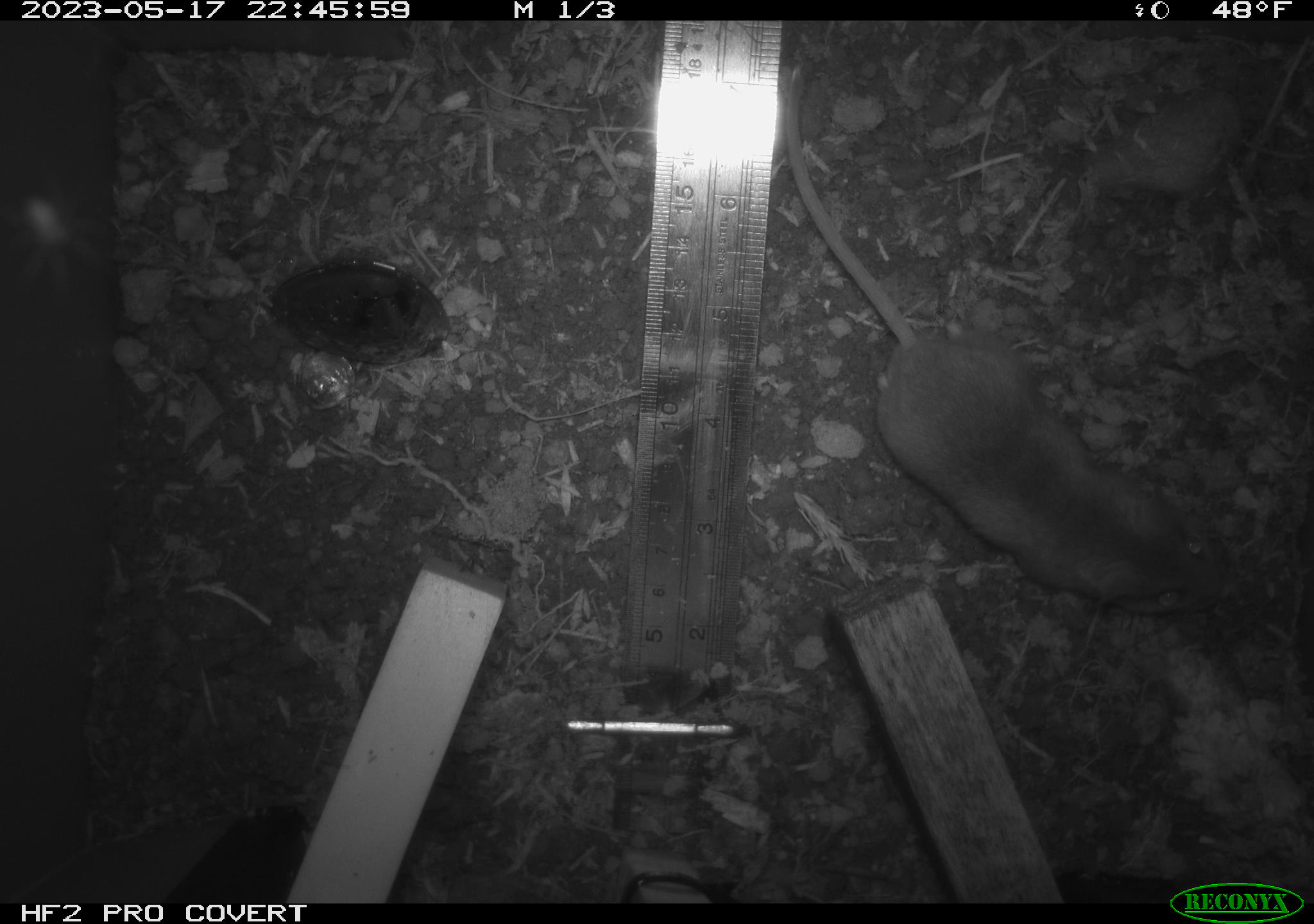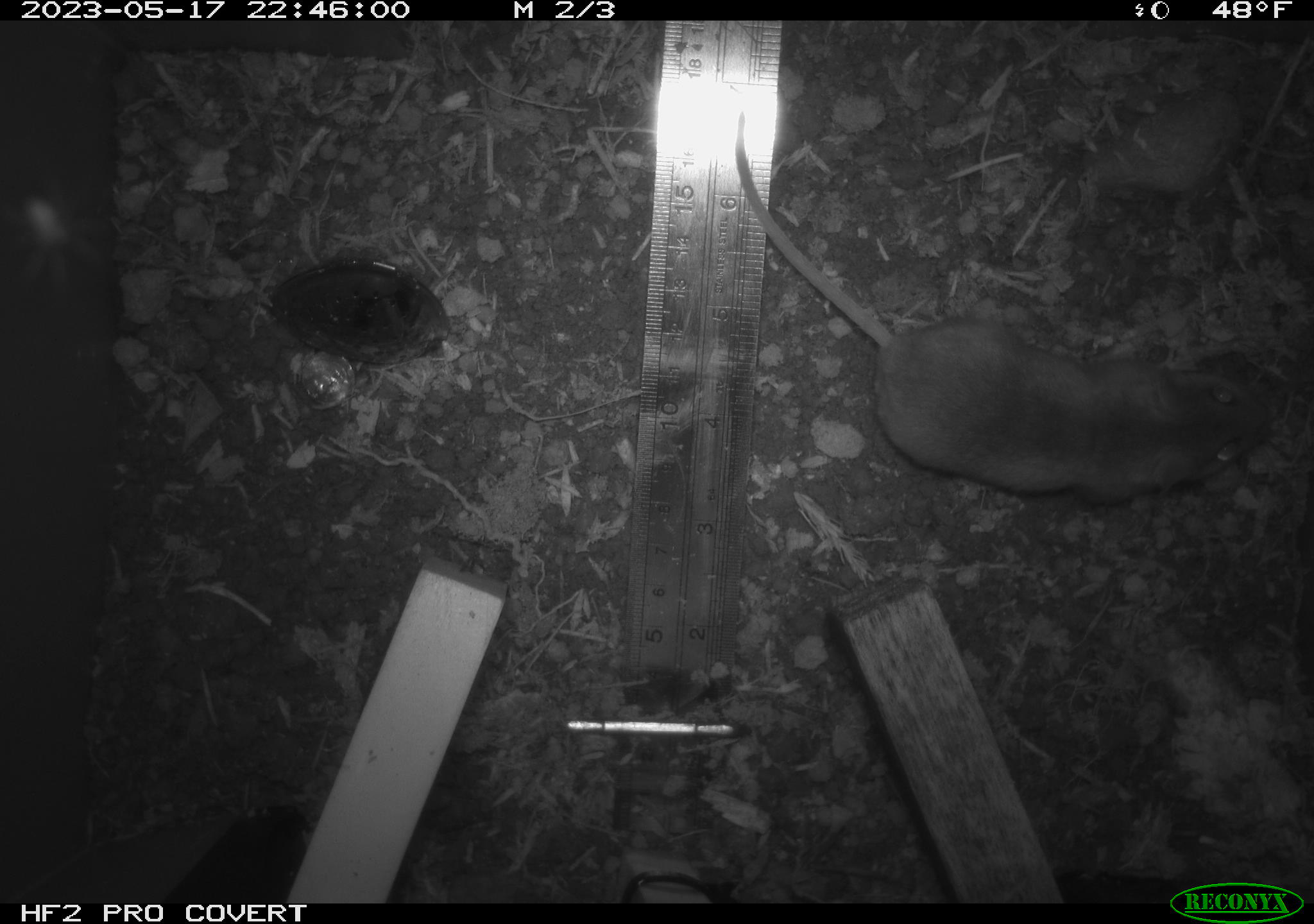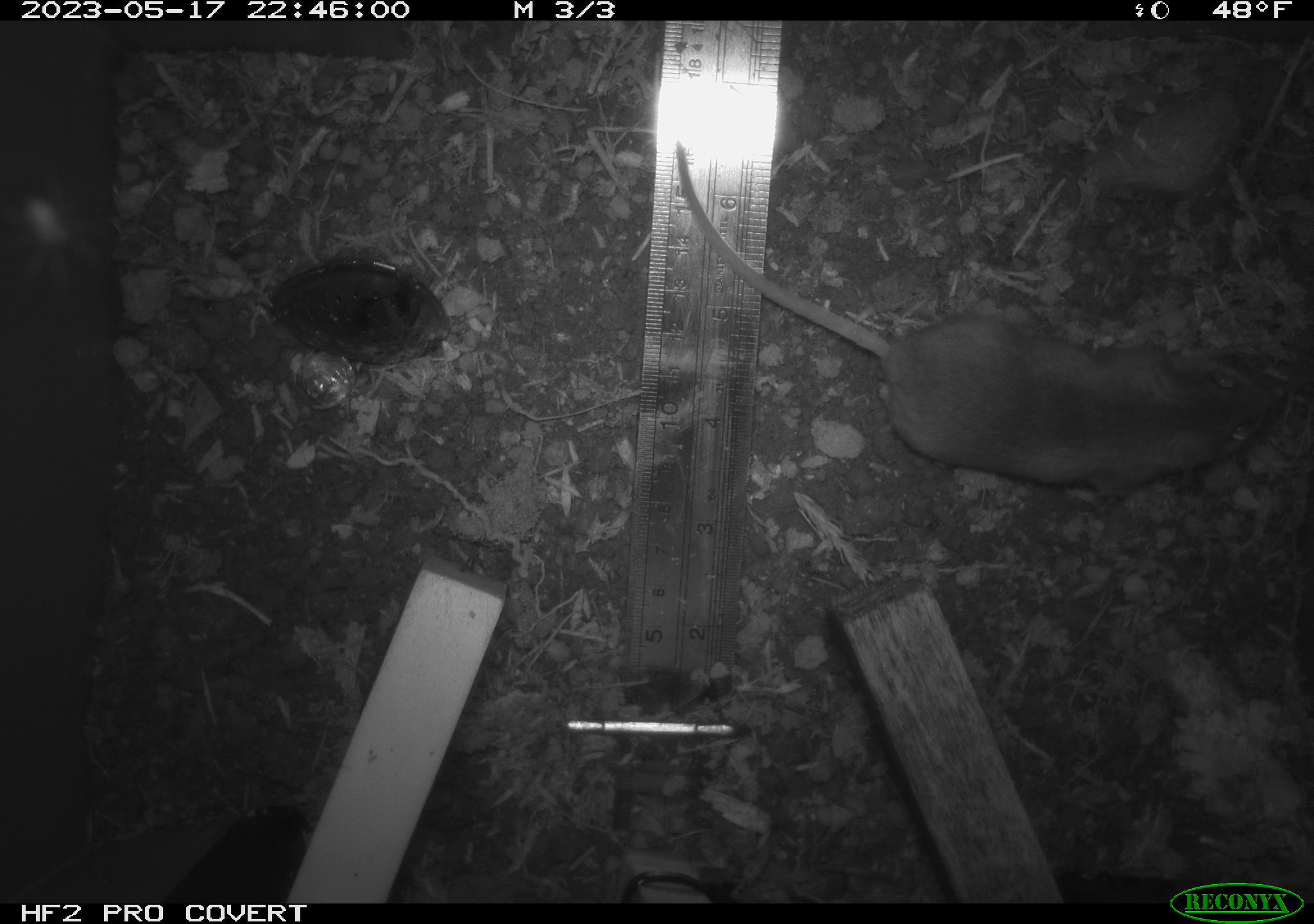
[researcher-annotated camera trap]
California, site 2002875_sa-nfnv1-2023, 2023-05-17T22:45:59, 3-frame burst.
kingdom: Animalia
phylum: Chordata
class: Mammalia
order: Rodentia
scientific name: Rodentia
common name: mouse species